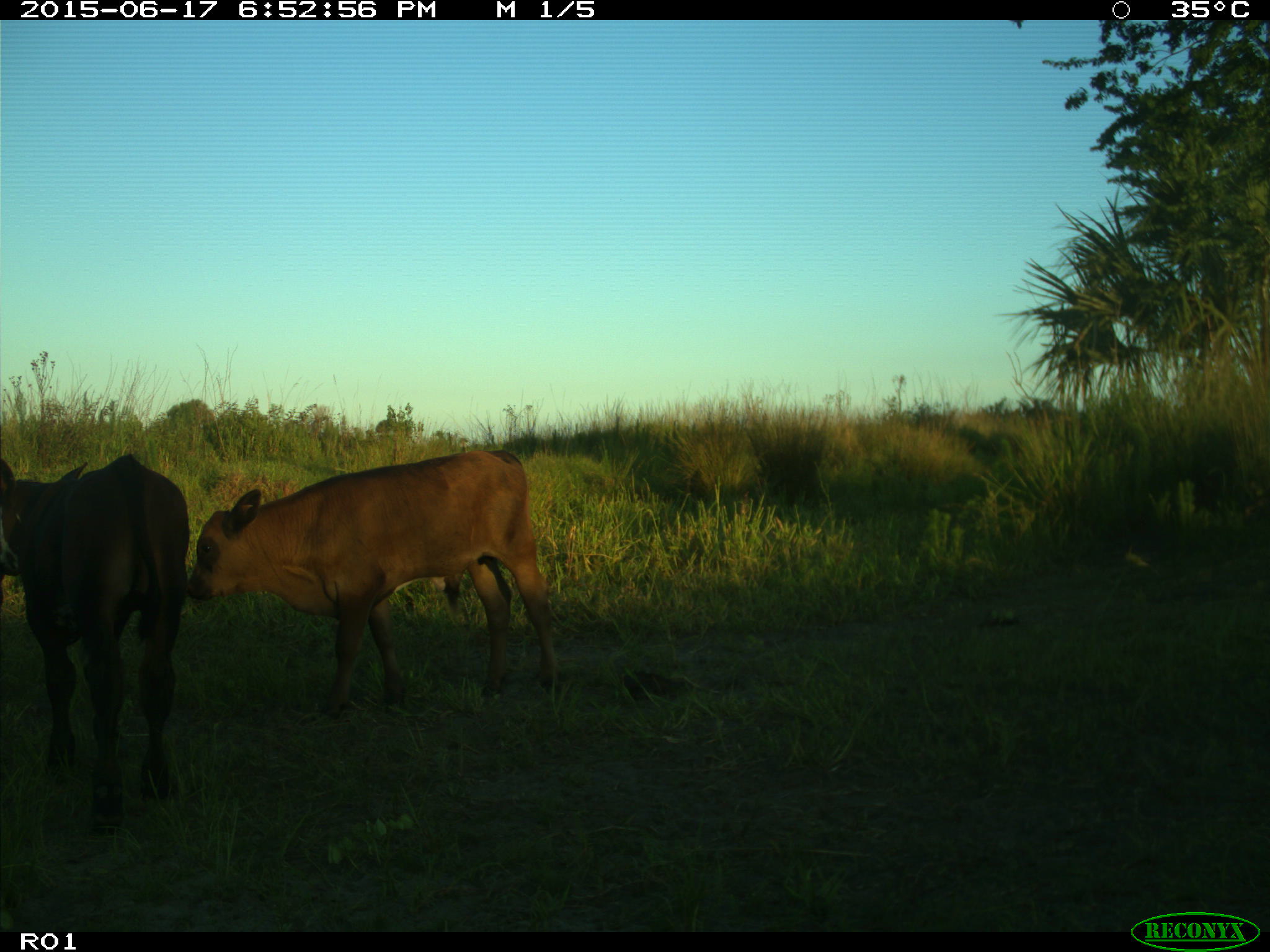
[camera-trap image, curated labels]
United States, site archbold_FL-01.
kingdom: Animalia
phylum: Chordata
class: Mammalia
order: Artiodactyla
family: Bovidae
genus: Bos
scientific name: Bos taurus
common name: domestic cow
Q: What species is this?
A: Bos taurus (domestic cow).